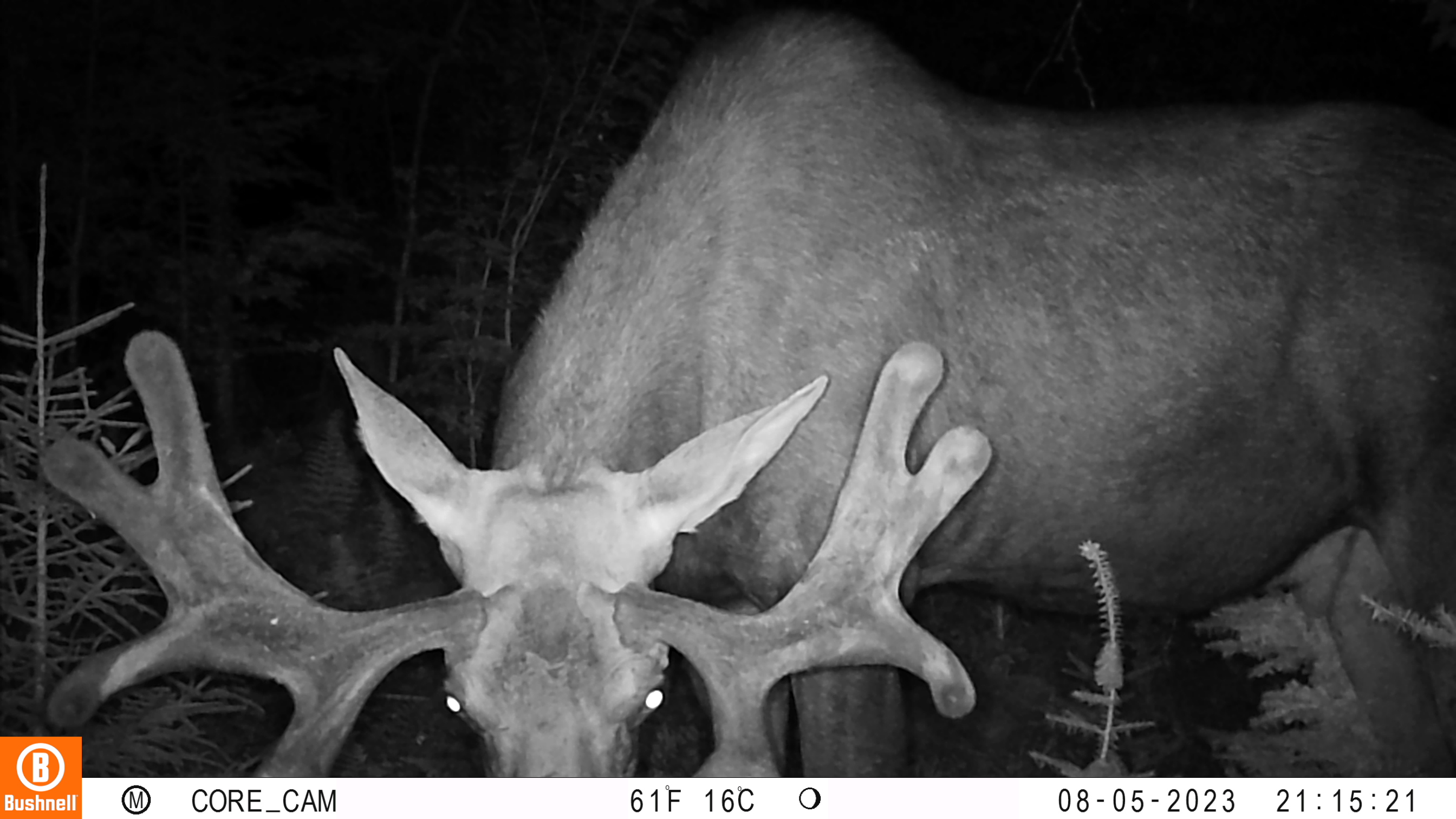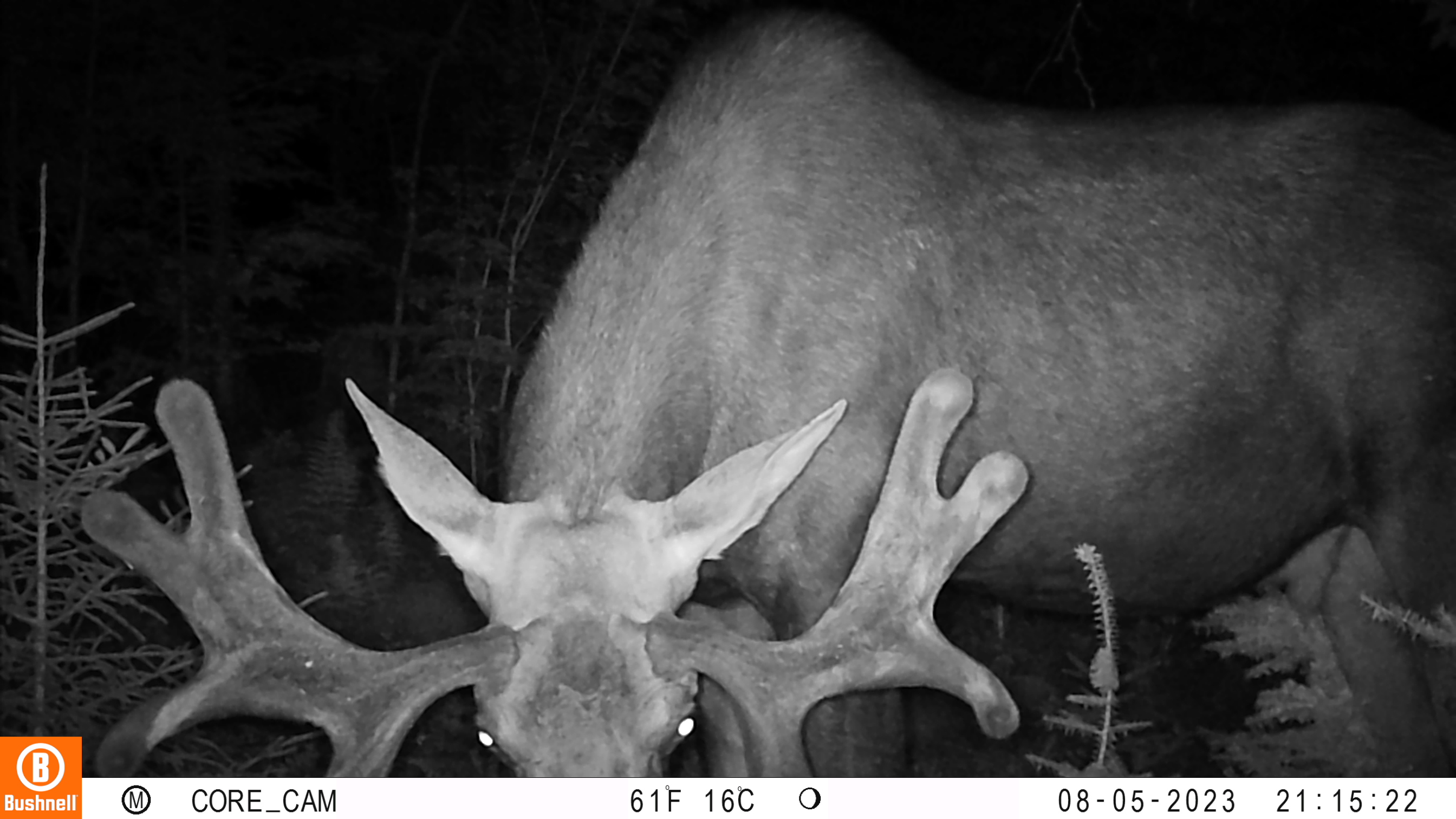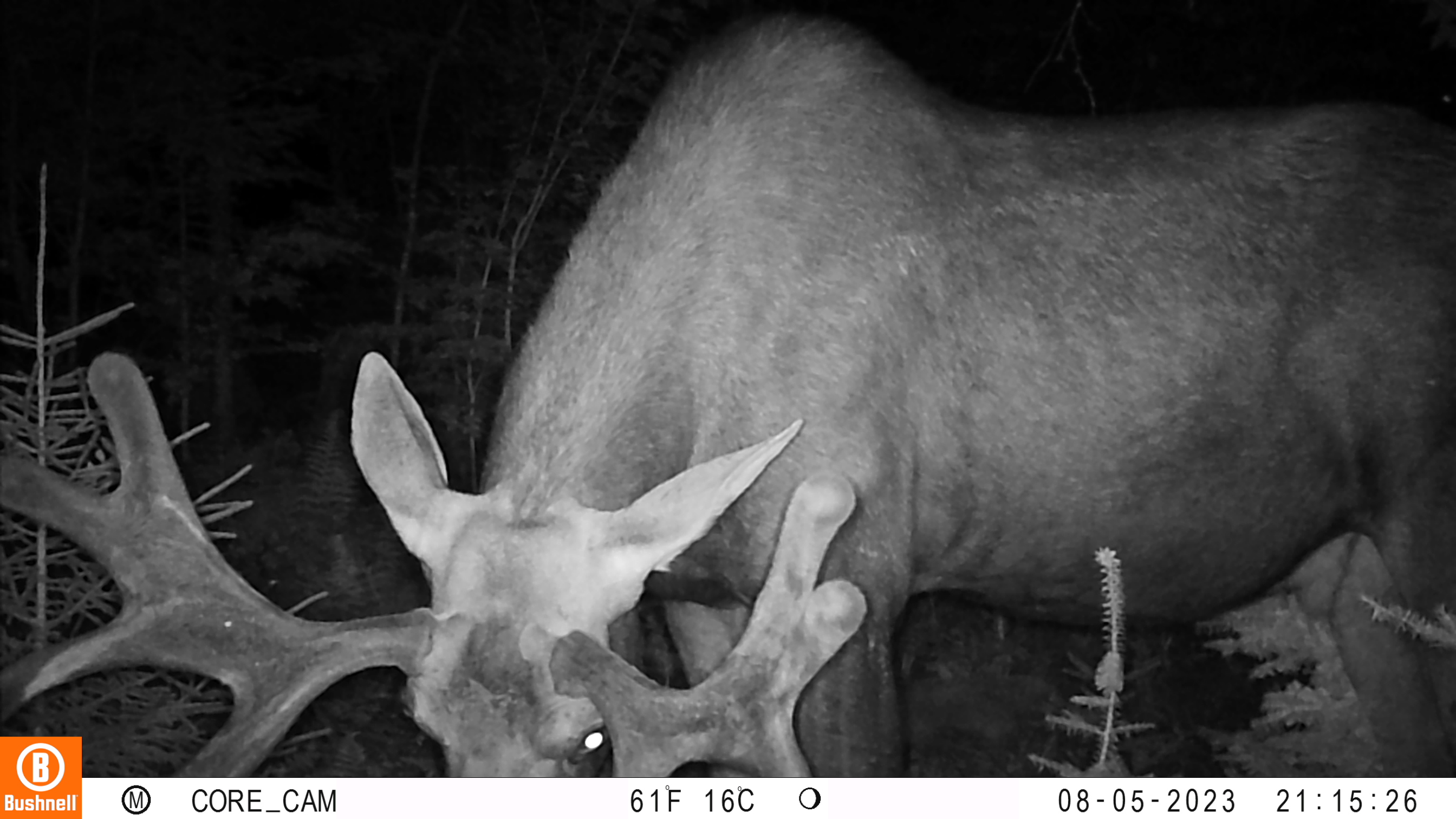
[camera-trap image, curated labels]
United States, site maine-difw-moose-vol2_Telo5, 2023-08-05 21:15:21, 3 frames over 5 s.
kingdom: Animalia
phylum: Chordata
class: Mammalia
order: Artiodactyla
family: Cervidae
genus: Odocoileus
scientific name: Odocoileus virginianus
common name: white-tailed deer